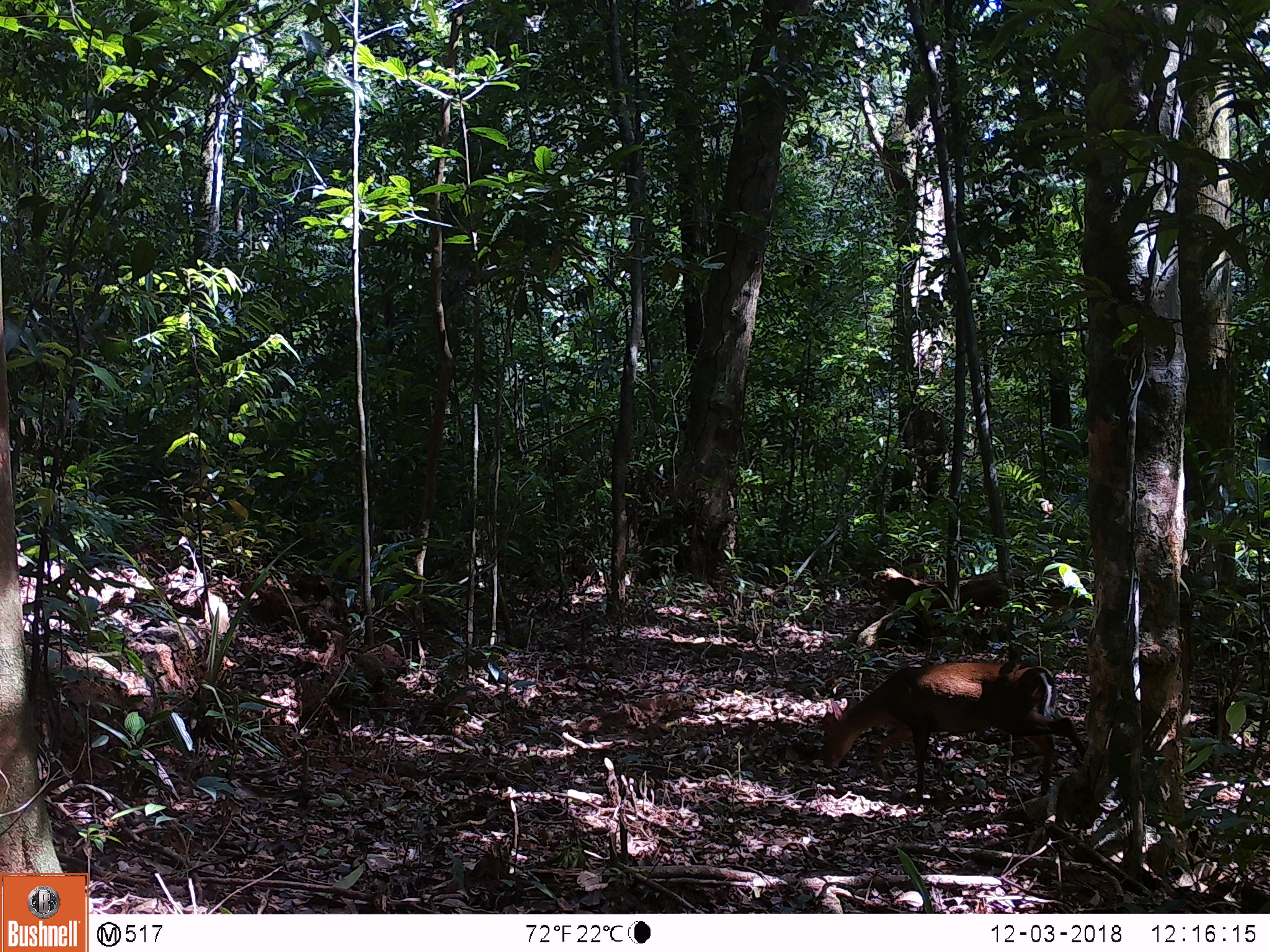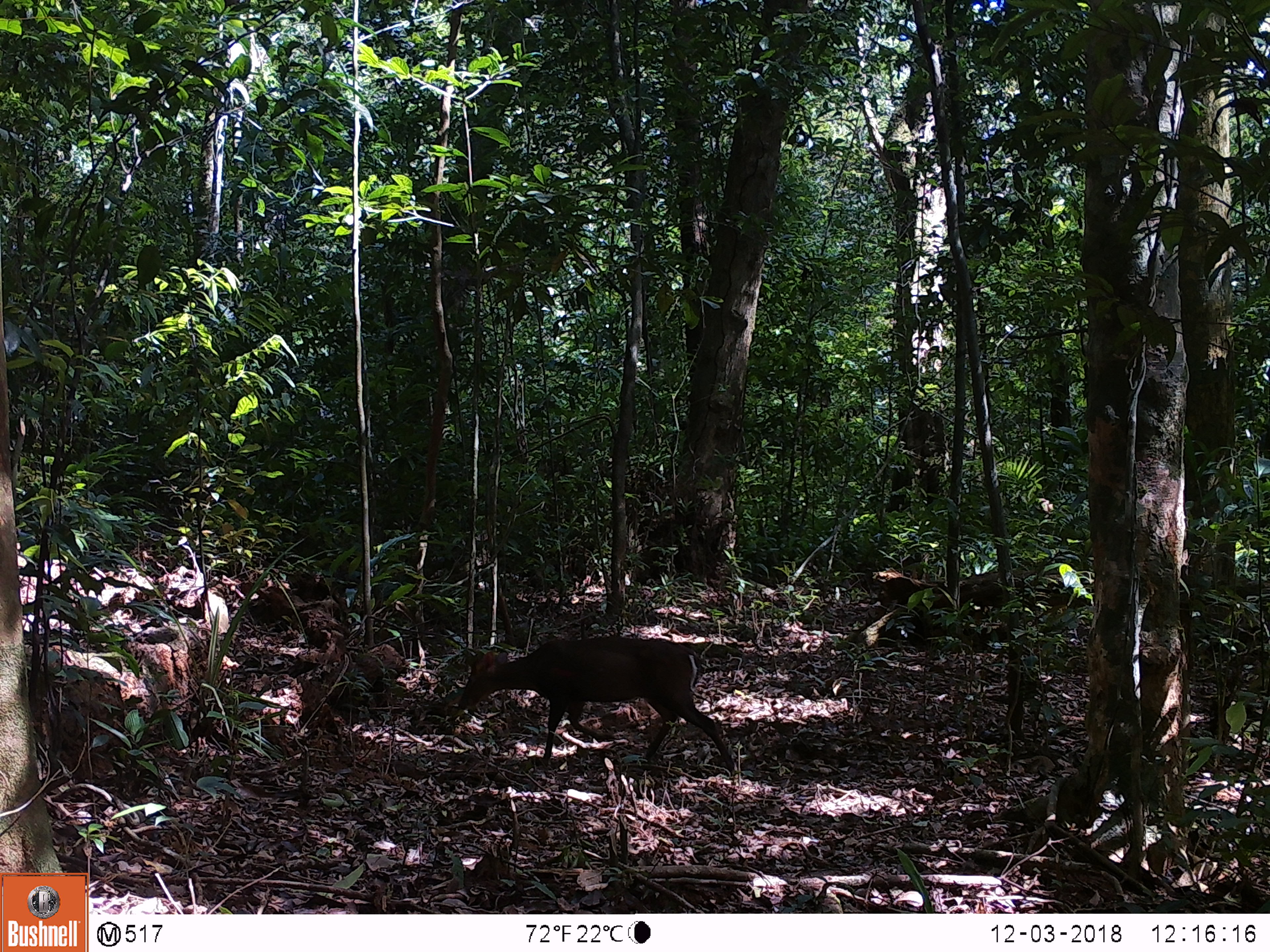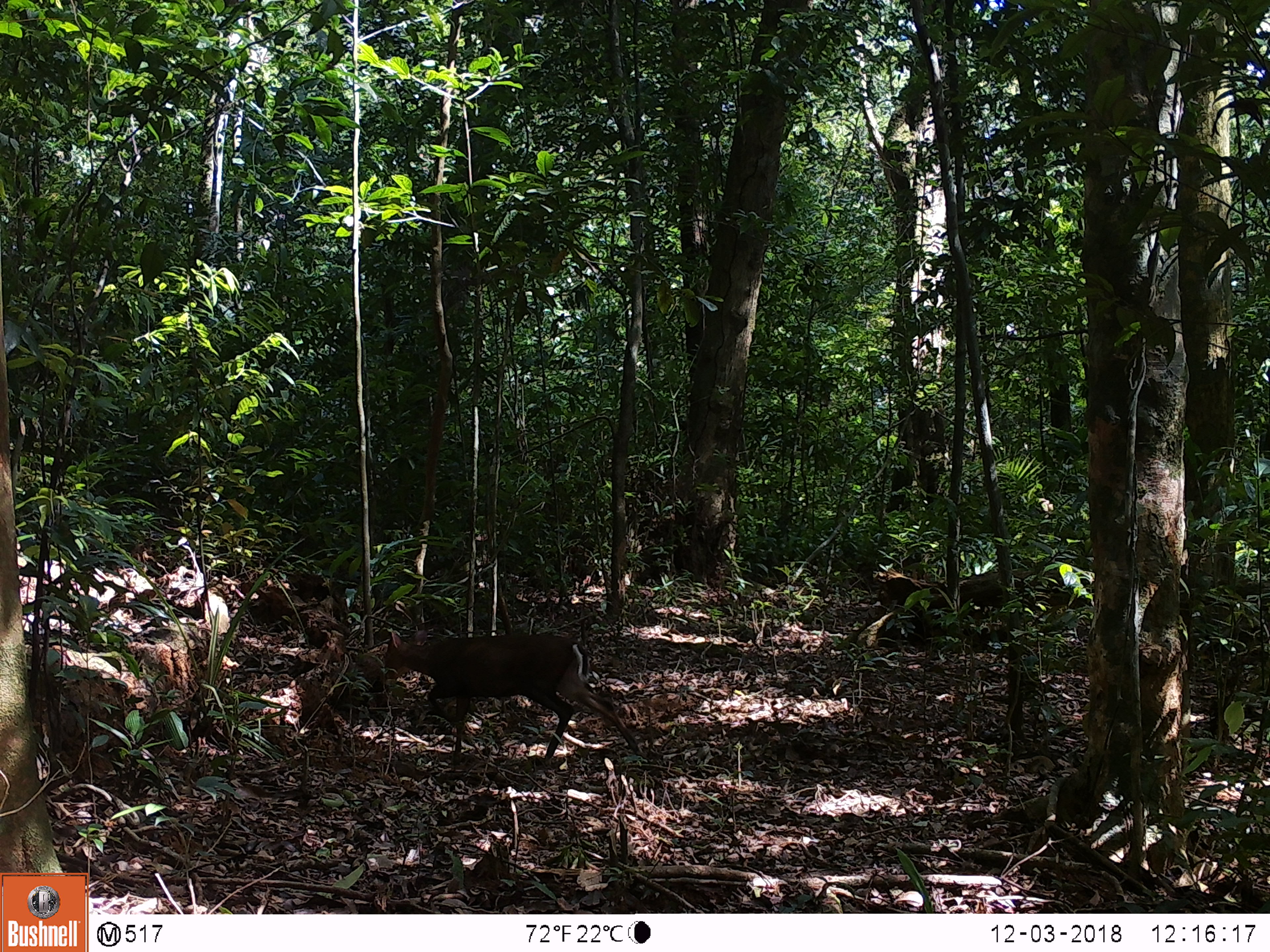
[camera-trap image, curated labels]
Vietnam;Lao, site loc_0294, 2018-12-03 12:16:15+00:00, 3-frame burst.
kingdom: Animalia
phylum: Chordata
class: Mammalia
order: Artiodactyla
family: Cervidae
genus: Muntiacus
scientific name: Muntiacus rooseveltorum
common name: roosevelt's muntjac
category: roosevelts muntjac group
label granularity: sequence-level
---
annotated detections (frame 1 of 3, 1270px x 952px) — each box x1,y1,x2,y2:
roosevelts muntjac group: 821,662,1086,804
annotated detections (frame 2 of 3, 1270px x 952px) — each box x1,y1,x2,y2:
roosevelts muntjac group: 457,636,735,776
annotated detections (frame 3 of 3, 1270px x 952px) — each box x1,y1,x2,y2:
roosevelts muntjac group: 384,629,646,765